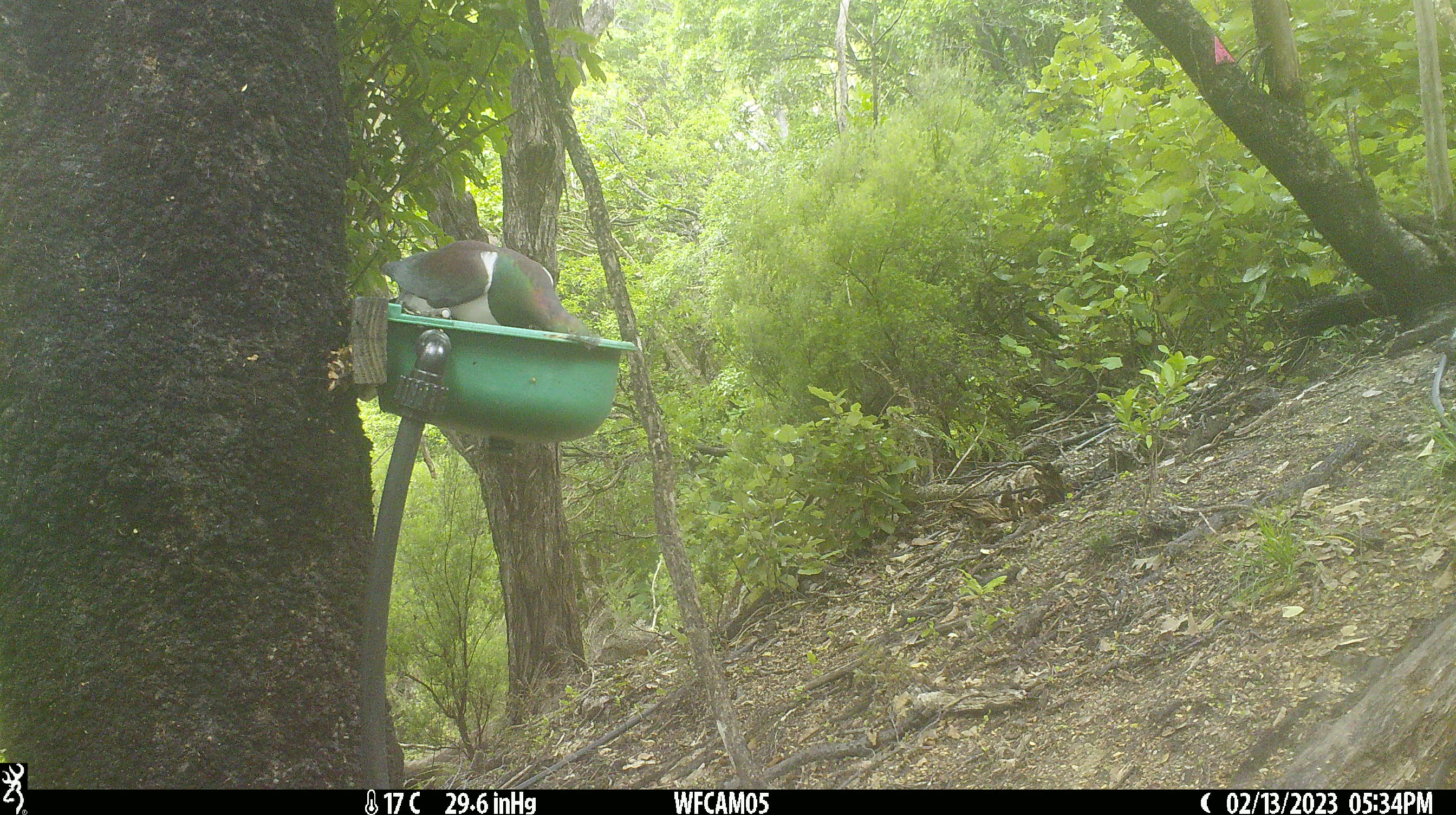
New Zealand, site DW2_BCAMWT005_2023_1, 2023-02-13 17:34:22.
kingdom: Animalia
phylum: Chordata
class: Aves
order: Columbiformes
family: Columbidae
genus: Hemiphaga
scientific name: Hemiphaga novaeseelandiae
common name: new zealand pigeon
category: kereru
Kereru (new zealand pigeon) (Hemiphaga novaeseelandiae).